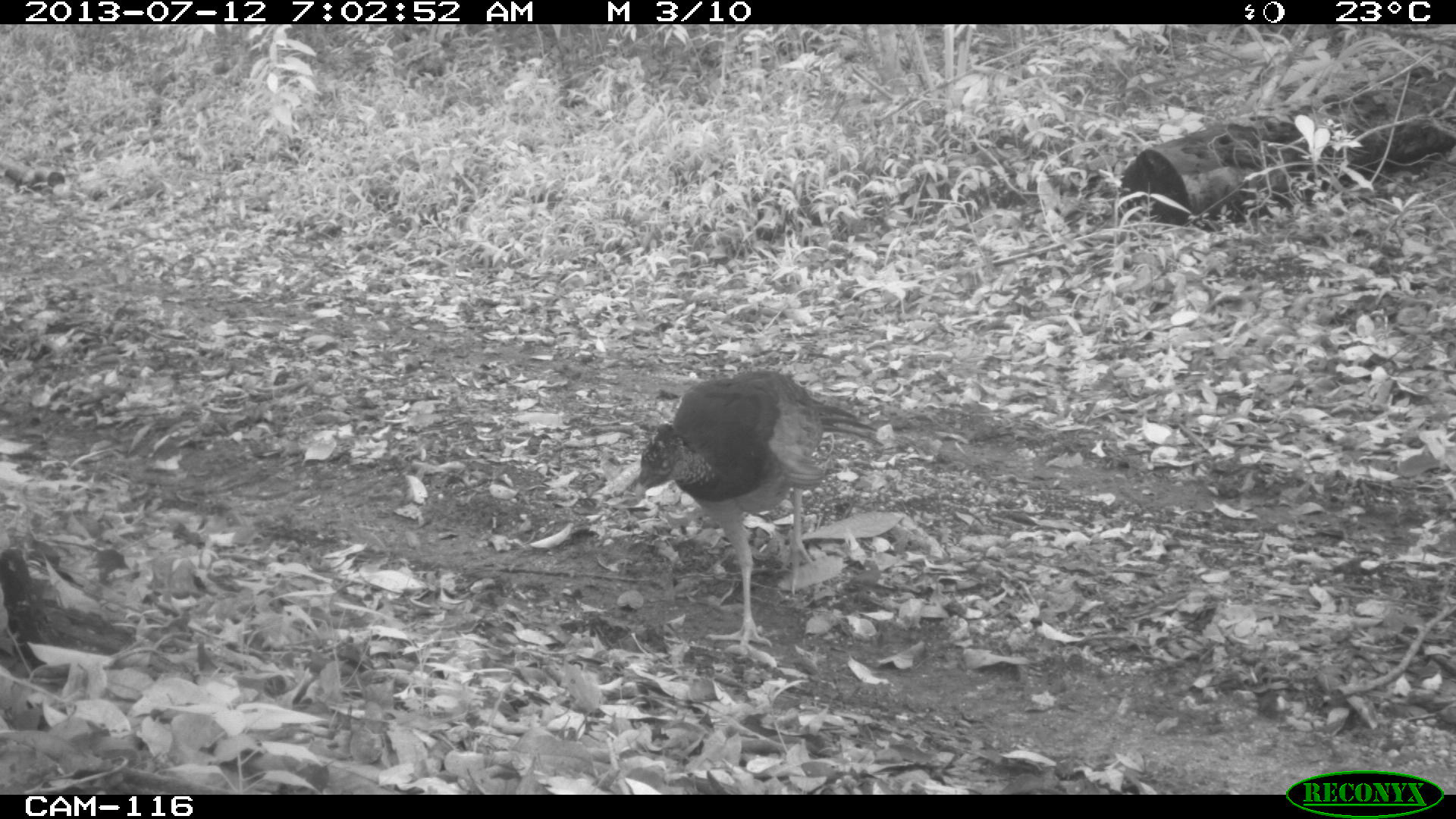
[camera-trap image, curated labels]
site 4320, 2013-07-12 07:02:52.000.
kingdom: Animalia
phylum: Chordata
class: Aves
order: Galliformes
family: Cracidae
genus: Crax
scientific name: Crax rubra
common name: great curassow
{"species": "Crax rubra (great curassow)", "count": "1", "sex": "female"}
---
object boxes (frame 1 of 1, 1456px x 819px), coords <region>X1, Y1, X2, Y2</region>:
crax rubra: <region>632, 368, 883, 660</region>